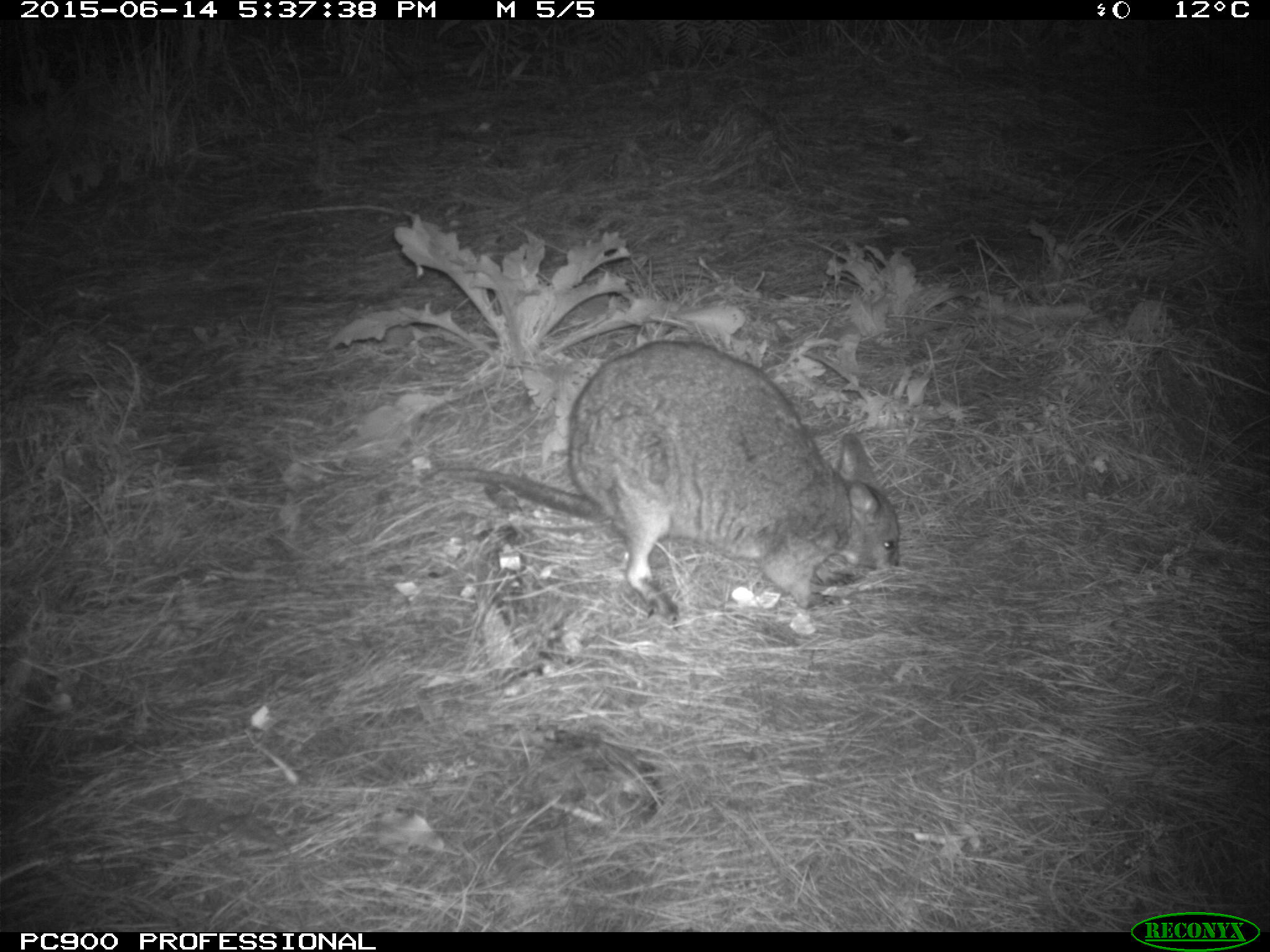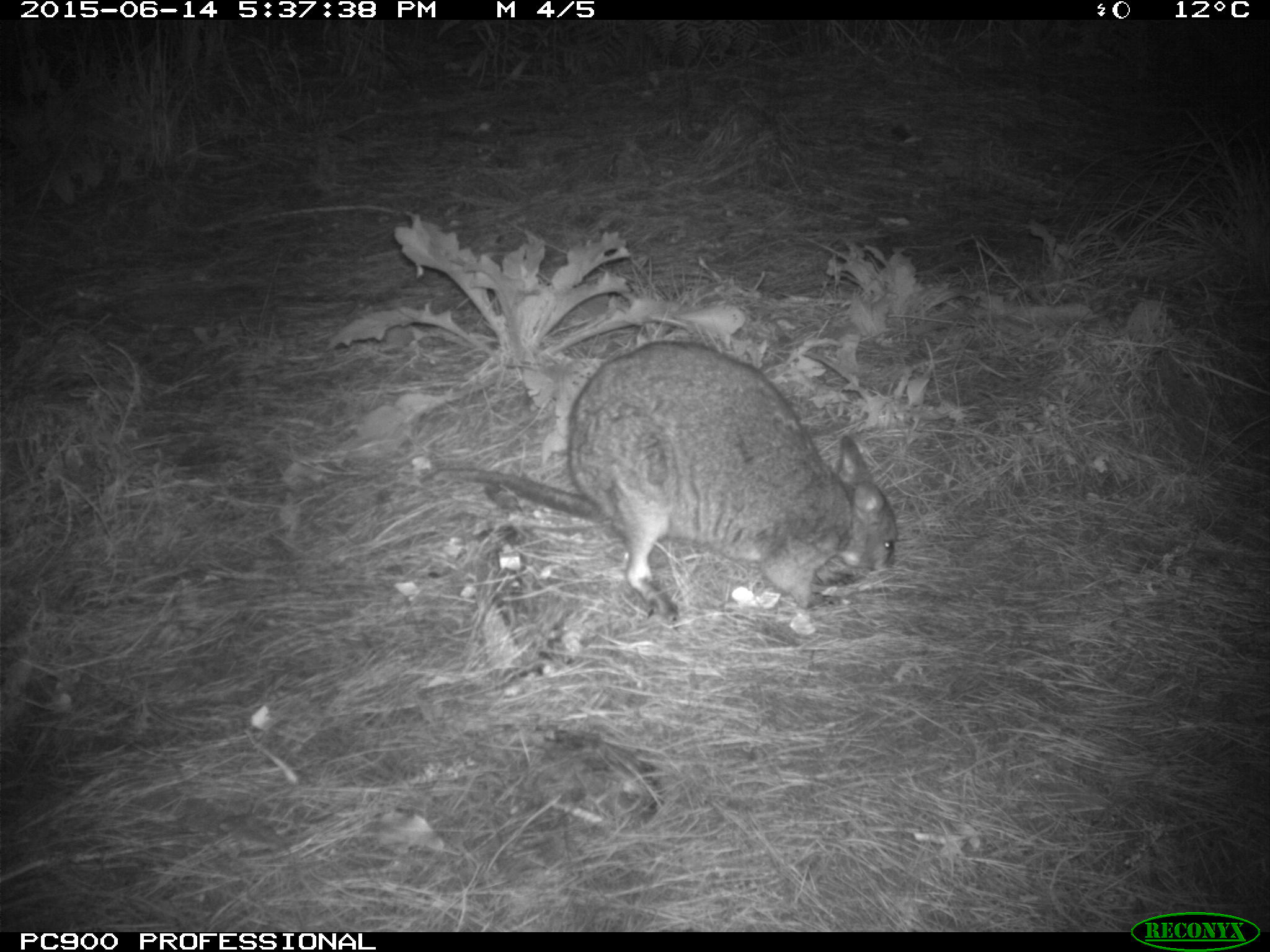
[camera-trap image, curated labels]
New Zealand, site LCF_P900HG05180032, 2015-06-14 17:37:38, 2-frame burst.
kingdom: Animalia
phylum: Chordata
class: Mammalia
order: Diprotodontia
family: Macropodidae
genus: Notamacropus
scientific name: Notamacropus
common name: wallaby